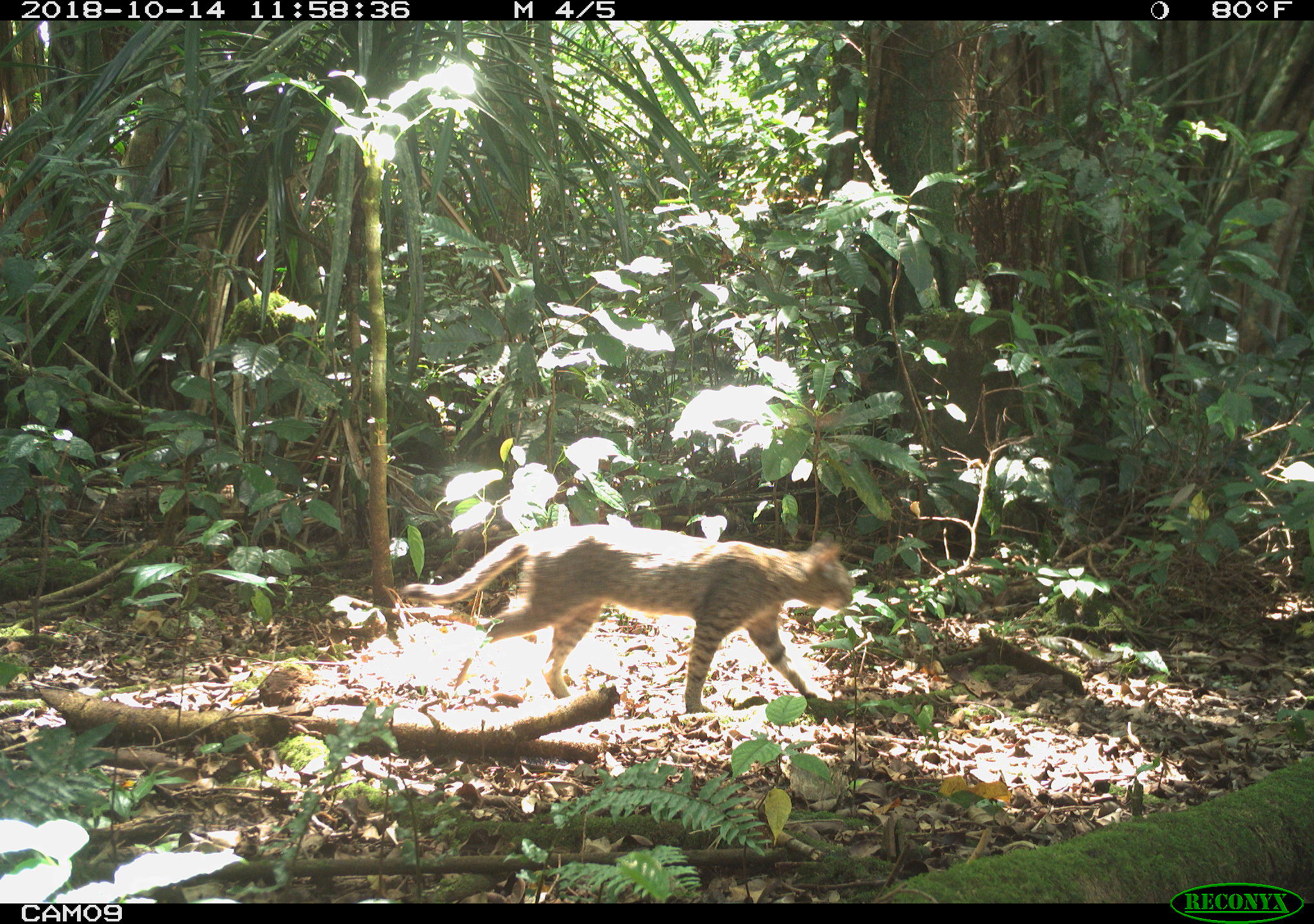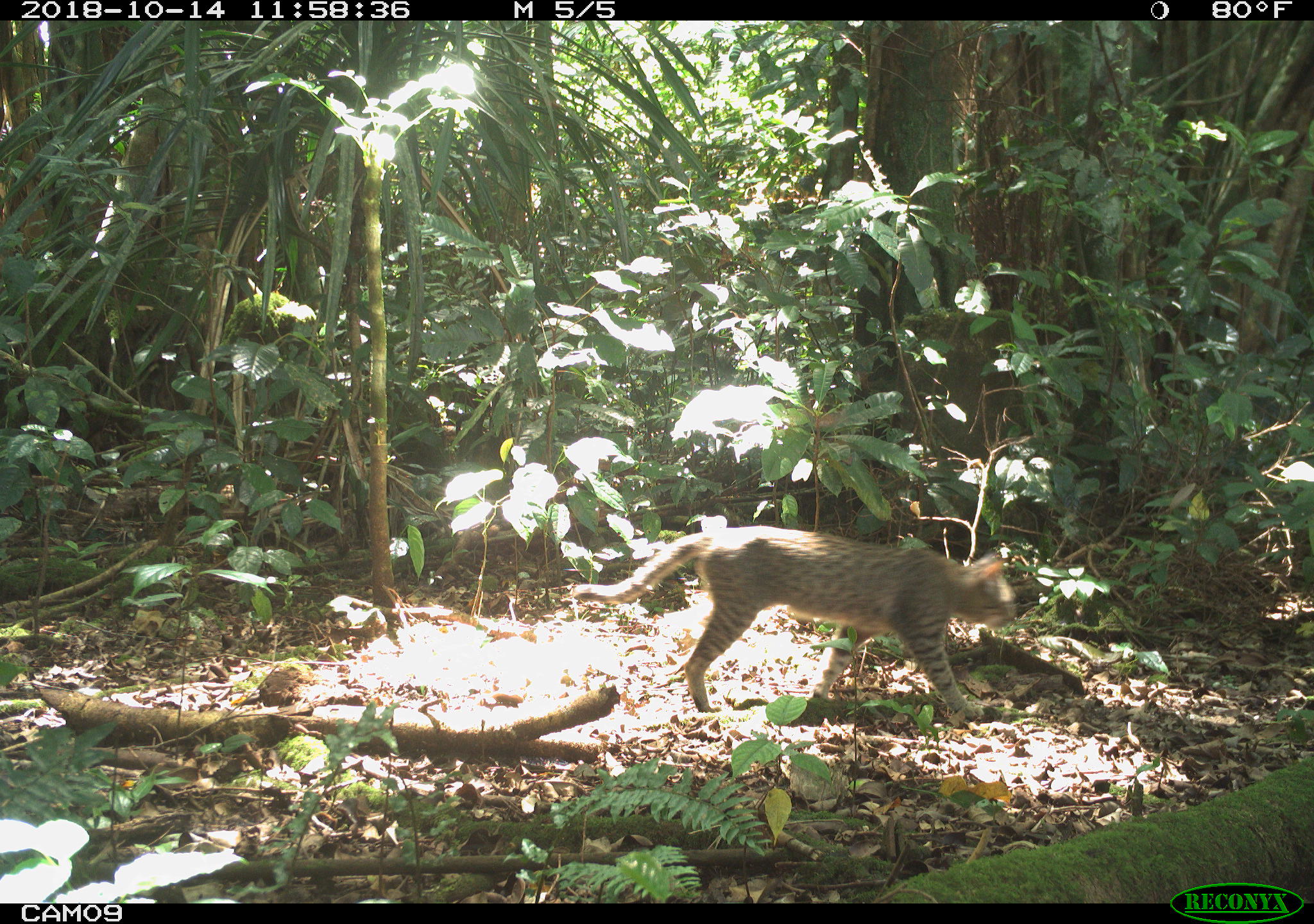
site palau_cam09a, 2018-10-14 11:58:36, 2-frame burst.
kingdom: Animalia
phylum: Chordata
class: Mammalia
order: Carnivora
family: Felidae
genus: Felis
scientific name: Felis catus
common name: cat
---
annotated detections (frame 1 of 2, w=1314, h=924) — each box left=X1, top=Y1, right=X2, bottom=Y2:
cat: left=390, top=528, right=855, bottom=721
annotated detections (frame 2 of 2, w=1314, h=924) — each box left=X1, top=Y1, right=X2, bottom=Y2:
cat: left=562, top=527, right=1022, bottom=720